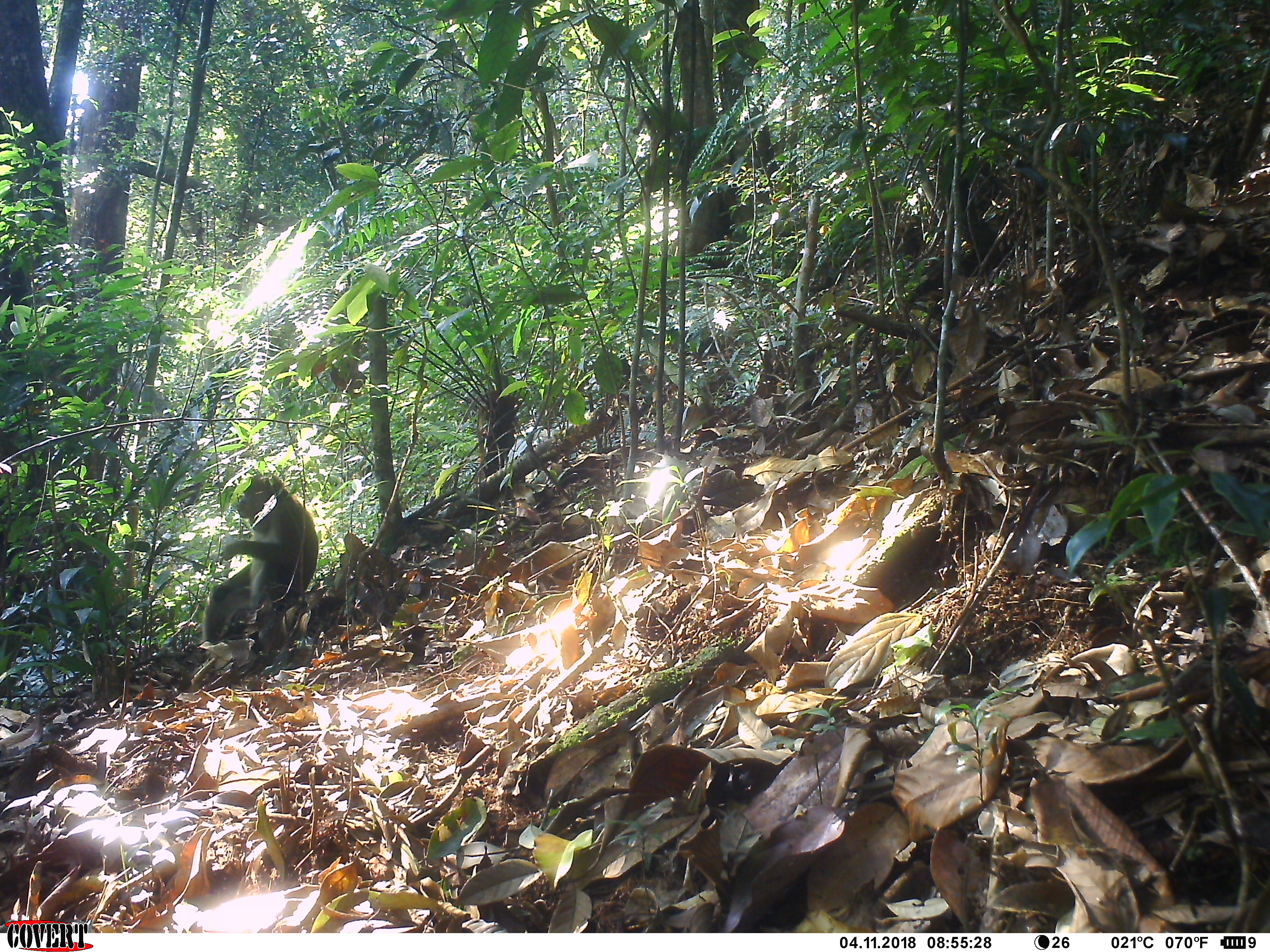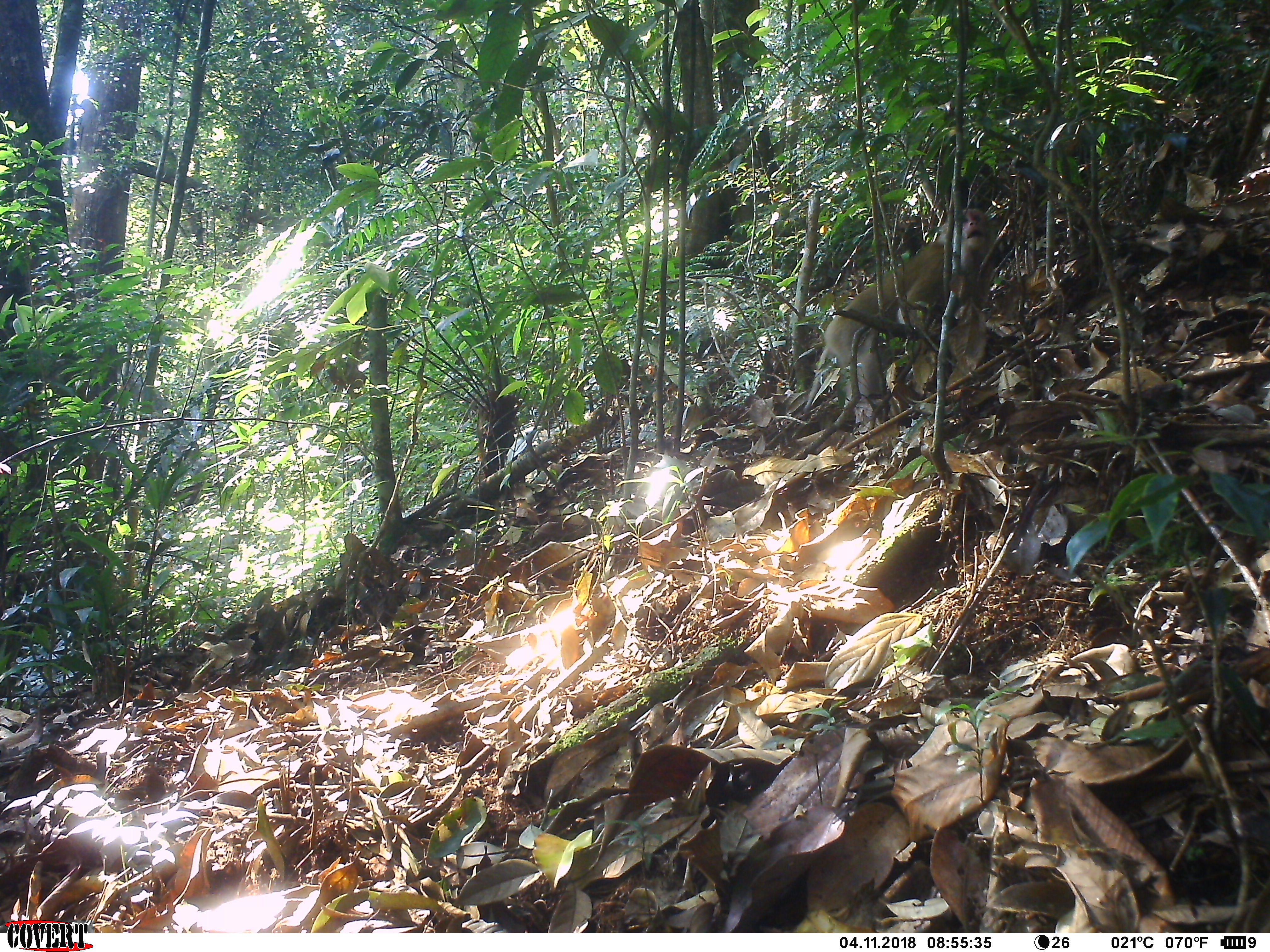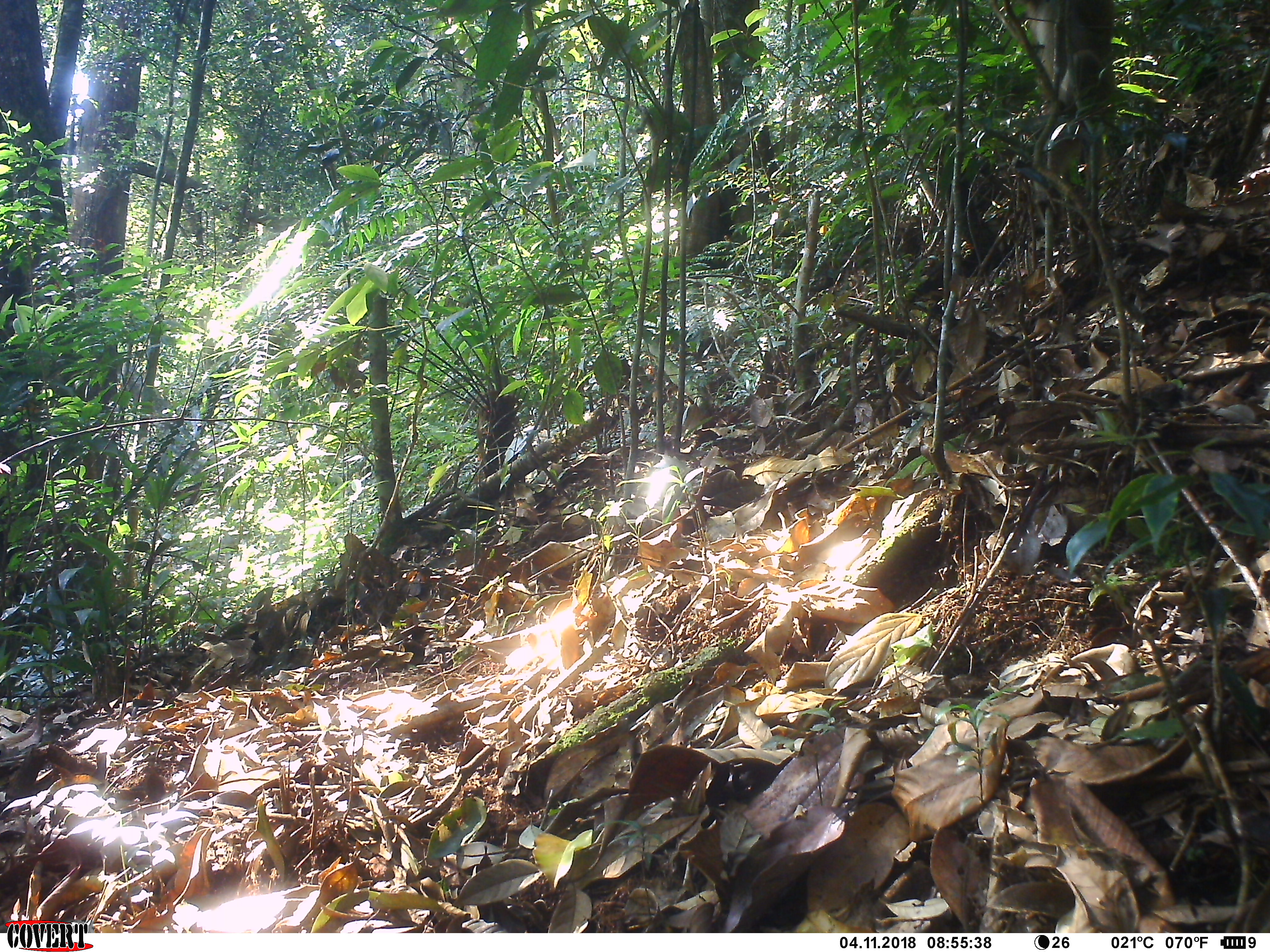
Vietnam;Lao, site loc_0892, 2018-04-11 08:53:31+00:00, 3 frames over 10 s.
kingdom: Animalia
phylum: Chordata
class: Mammalia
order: Primates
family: Cercopithecidae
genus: Macaca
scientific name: Macaca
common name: macaque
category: unidentified macaque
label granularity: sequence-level